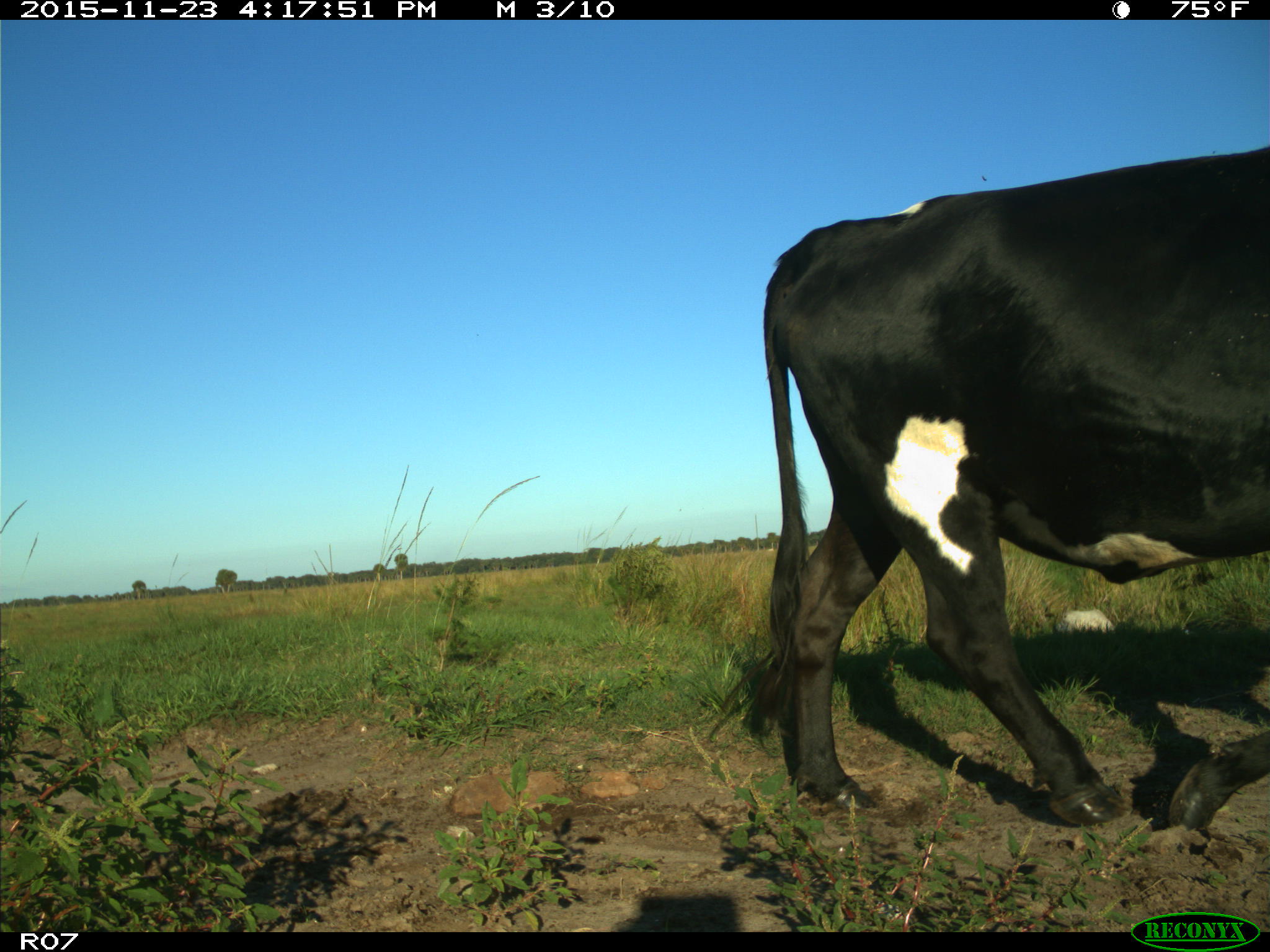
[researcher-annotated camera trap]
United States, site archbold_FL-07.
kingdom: Animalia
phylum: Chordata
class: Mammalia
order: Artiodactyla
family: Bovidae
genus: Bos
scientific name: Bos taurus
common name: domestic cow